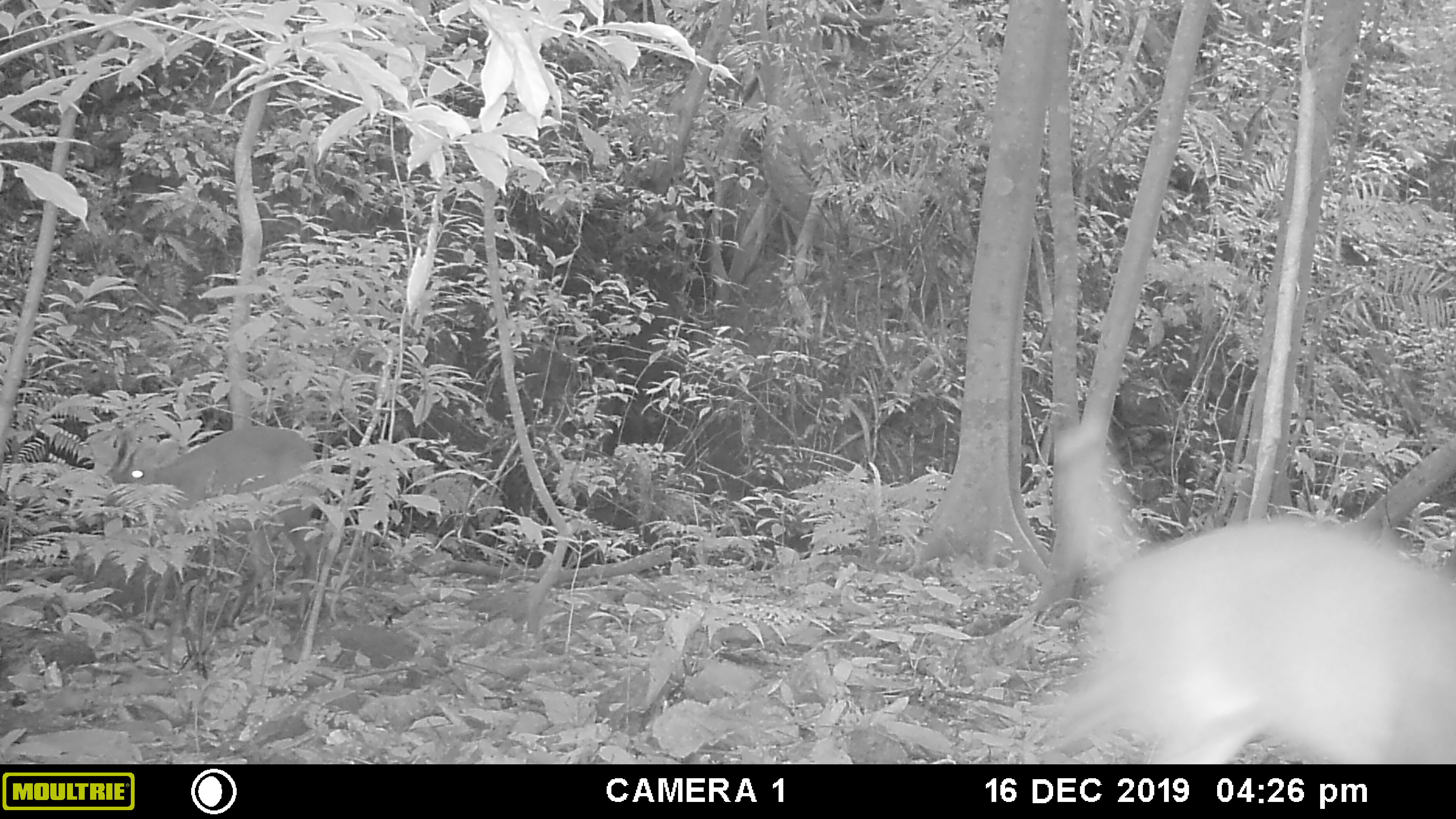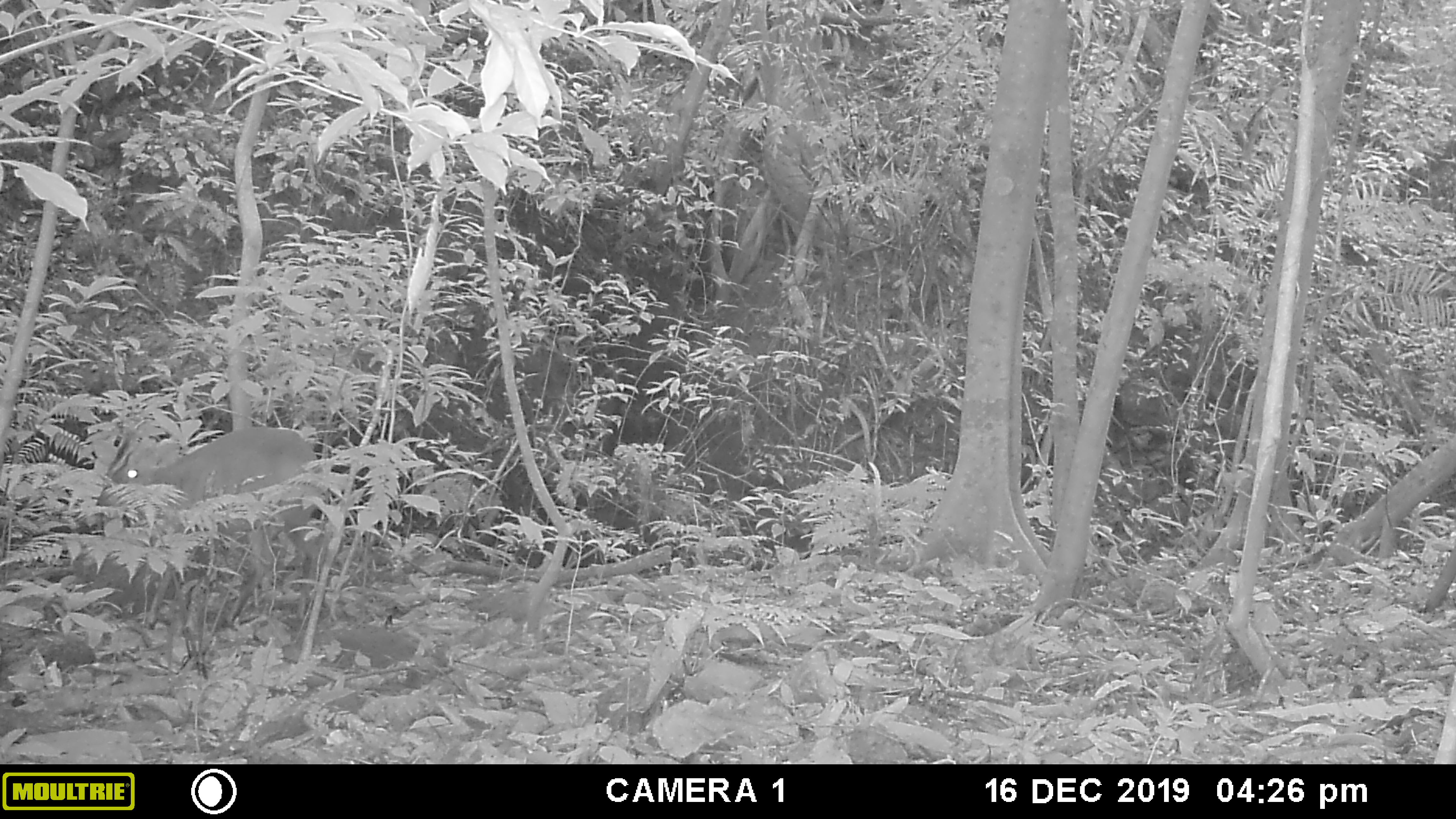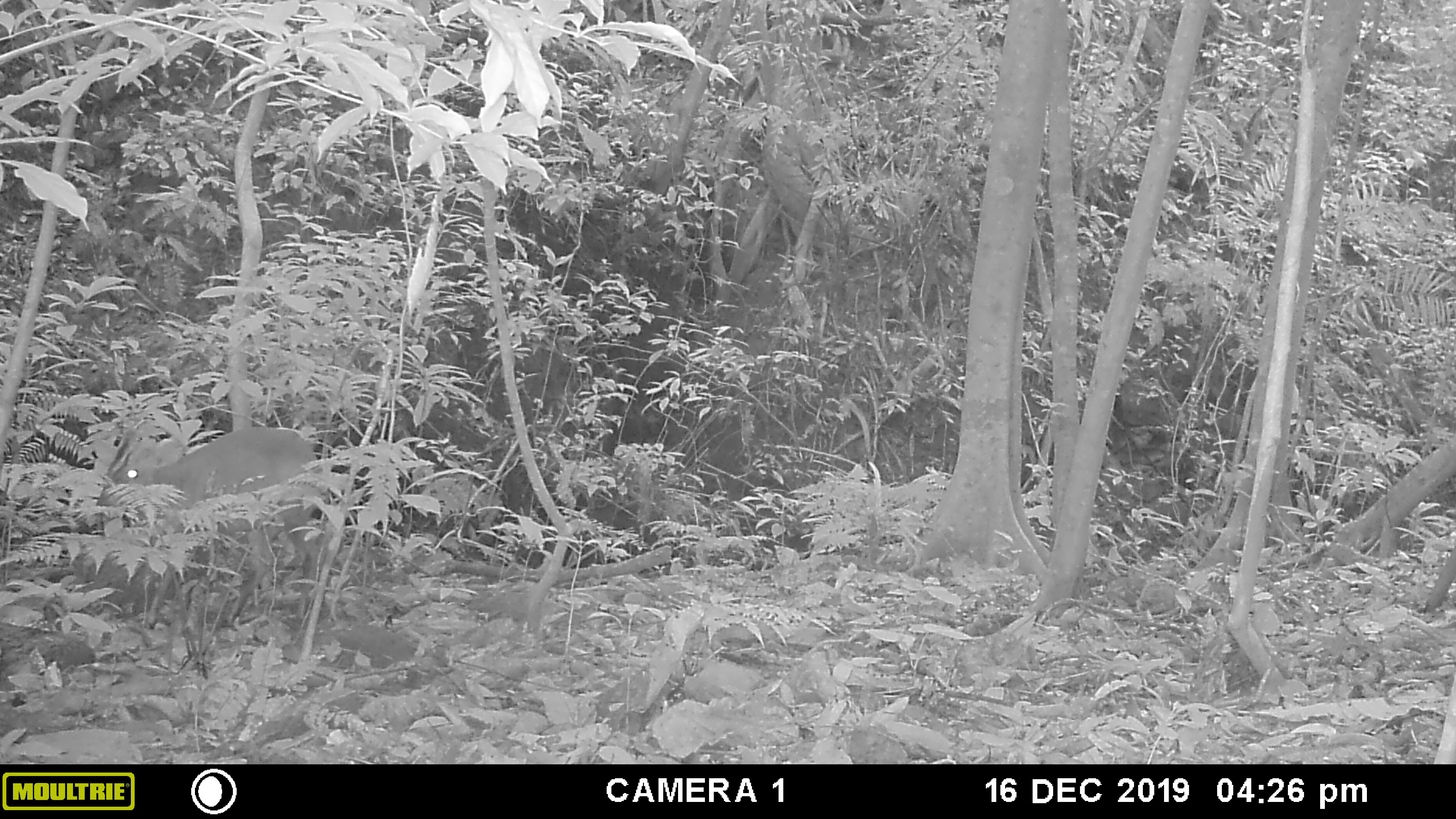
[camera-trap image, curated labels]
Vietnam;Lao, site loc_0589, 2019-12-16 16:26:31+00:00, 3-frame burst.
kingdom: Animalia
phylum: Chordata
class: Mammalia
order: Artiodactyla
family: Cervidae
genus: Muntiacus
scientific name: Muntiacus muntjak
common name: red muntjac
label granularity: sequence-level